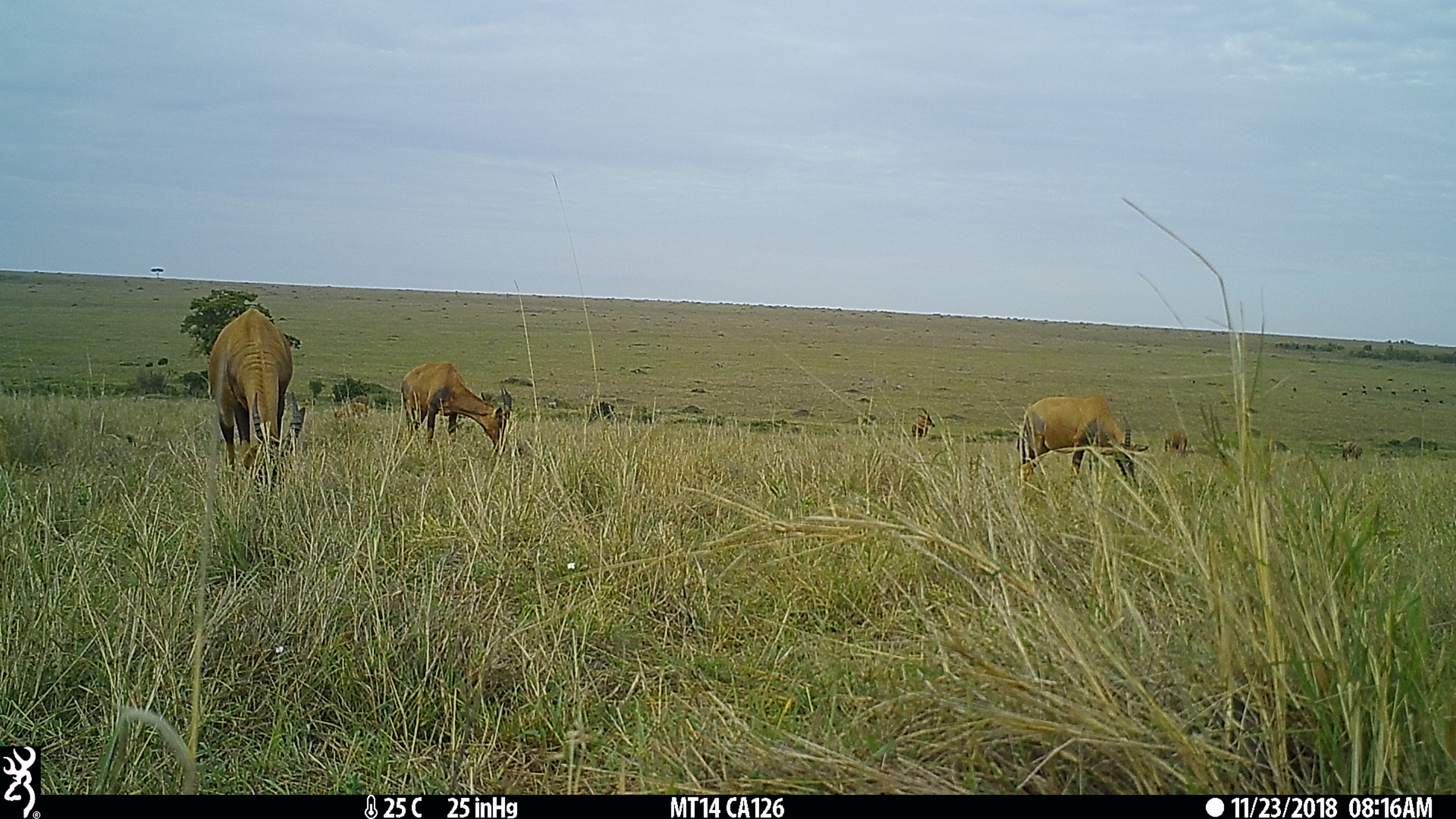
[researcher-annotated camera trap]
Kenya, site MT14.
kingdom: Animalia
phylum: Chordata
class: Mammalia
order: Artiodactyla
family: Bovidae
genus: Damaliscus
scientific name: Damaliscus lunatus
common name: topi